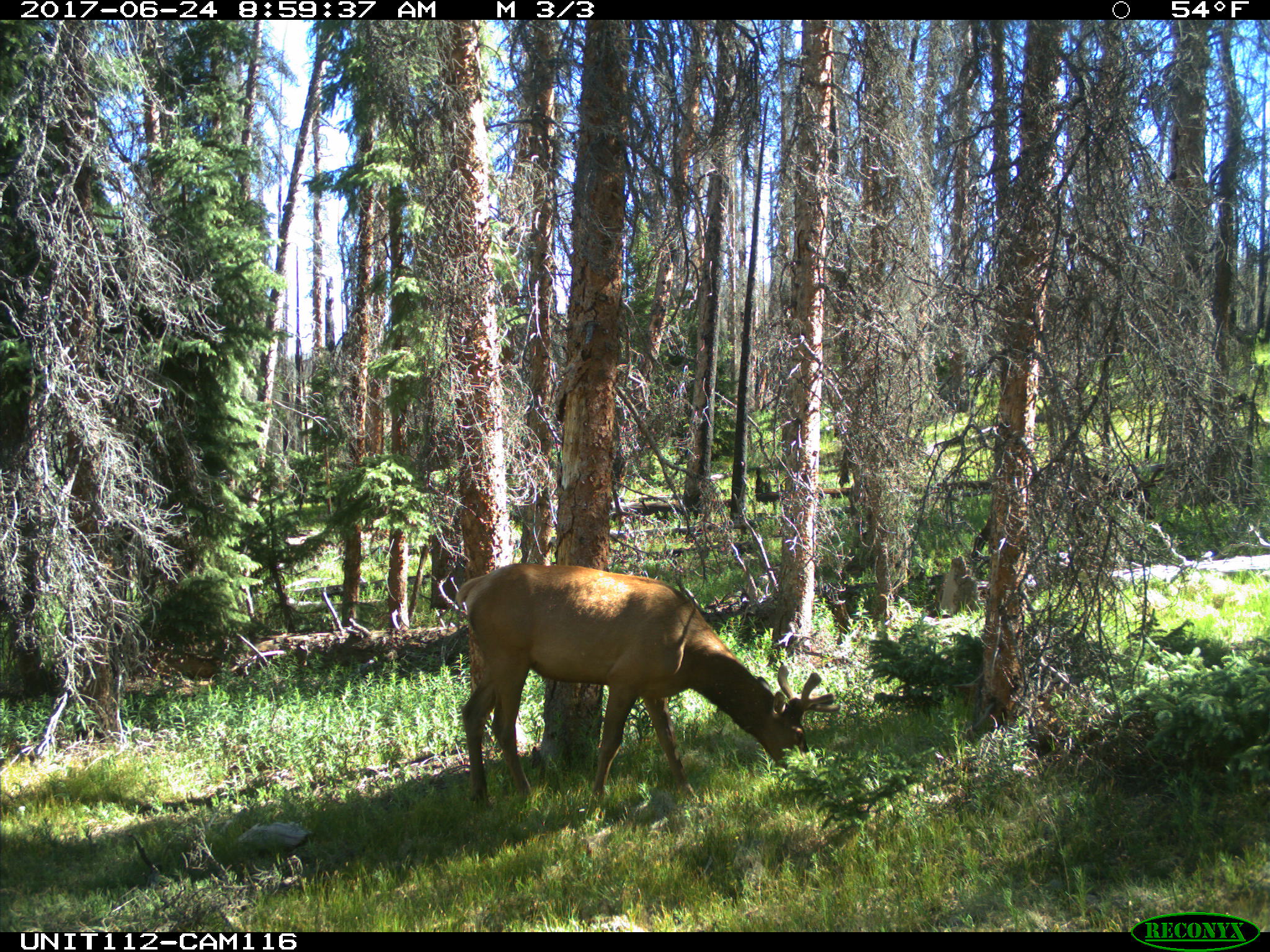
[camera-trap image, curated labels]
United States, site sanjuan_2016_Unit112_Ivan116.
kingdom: Animalia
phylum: Chordata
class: Mammalia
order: Artiodactyla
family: Cervidae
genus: Cervus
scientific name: Cervus elaphus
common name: red deer